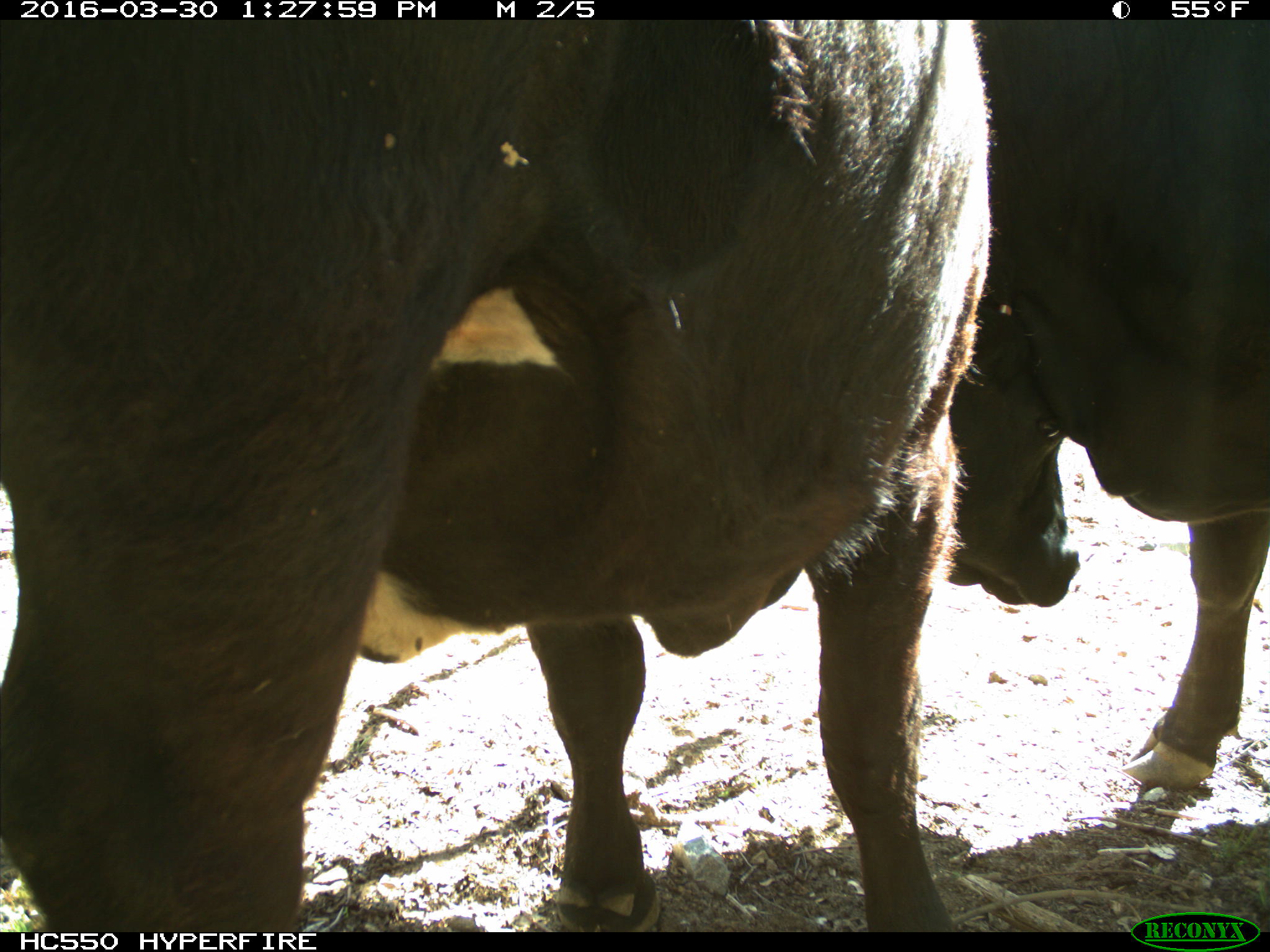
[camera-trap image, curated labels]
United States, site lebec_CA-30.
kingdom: Animalia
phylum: Chordata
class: Mammalia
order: Artiodactyla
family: Bovidae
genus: Bos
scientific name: Bos taurus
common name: domestic cow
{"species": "Bos taurus (domestic cow)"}